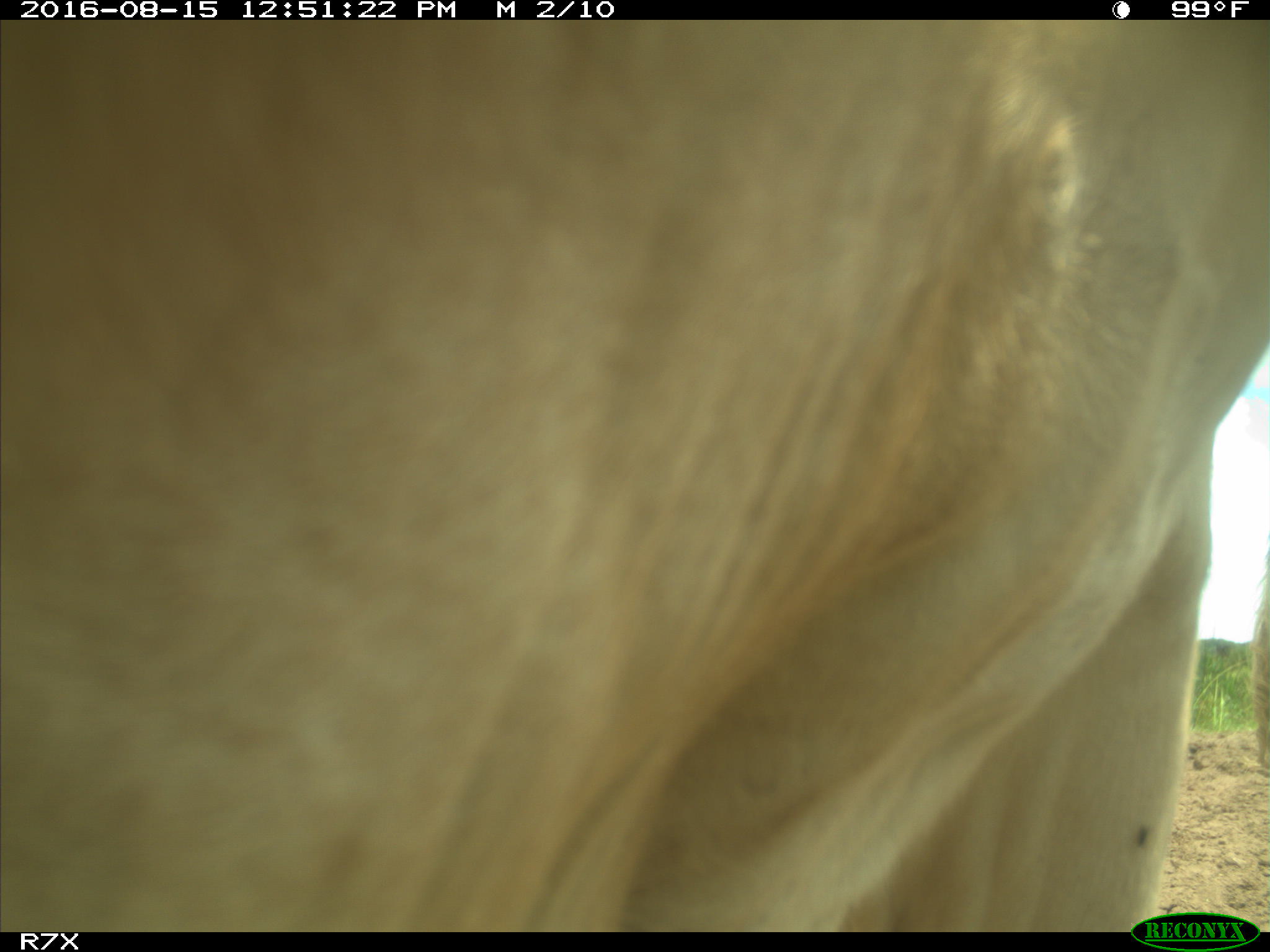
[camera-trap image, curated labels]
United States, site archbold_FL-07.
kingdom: Animalia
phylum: Chordata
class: Mammalia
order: Artiodactyla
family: Bovidae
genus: Bos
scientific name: Bos taurus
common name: domestic cow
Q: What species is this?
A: Bos taurus (domestic cow).